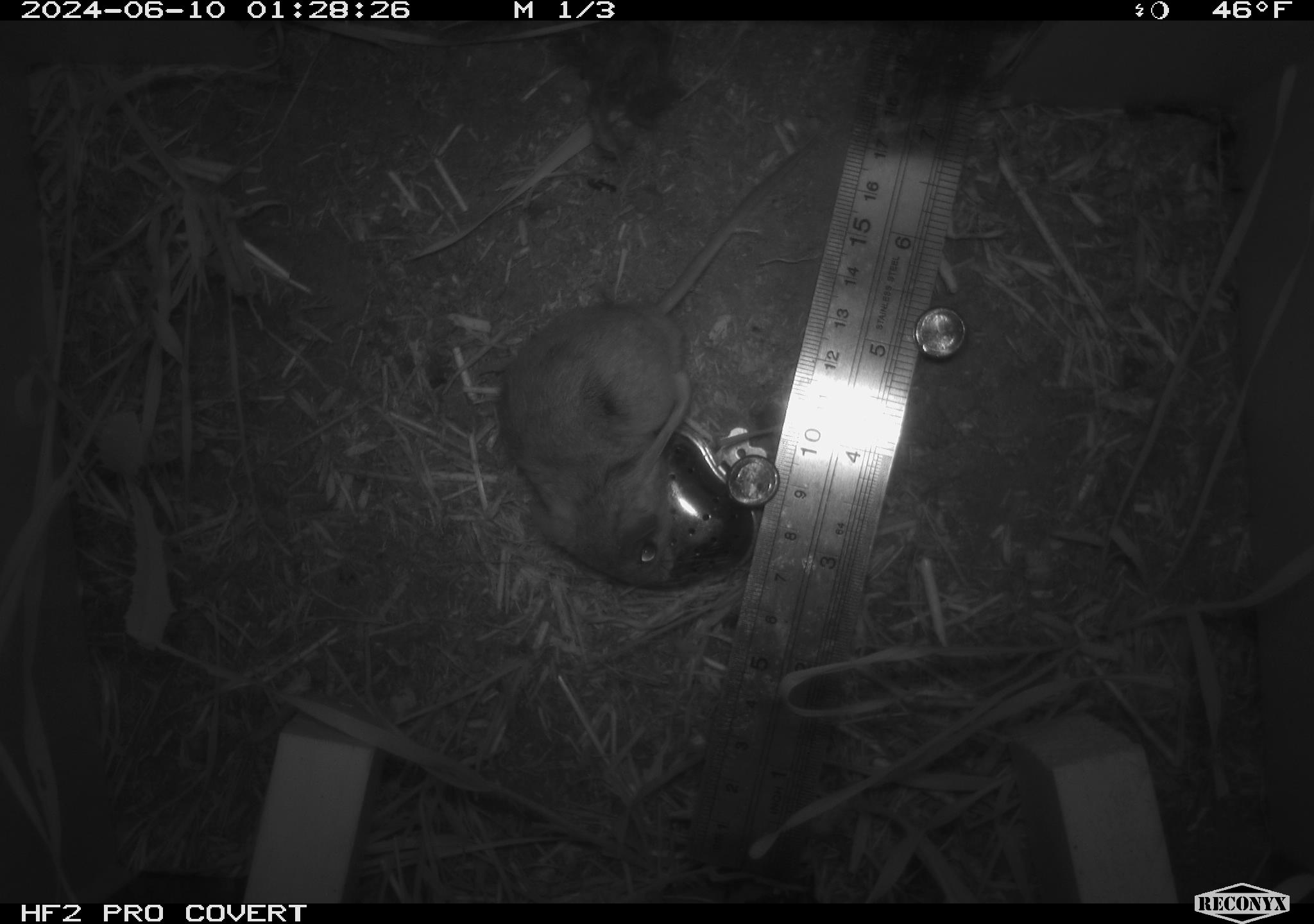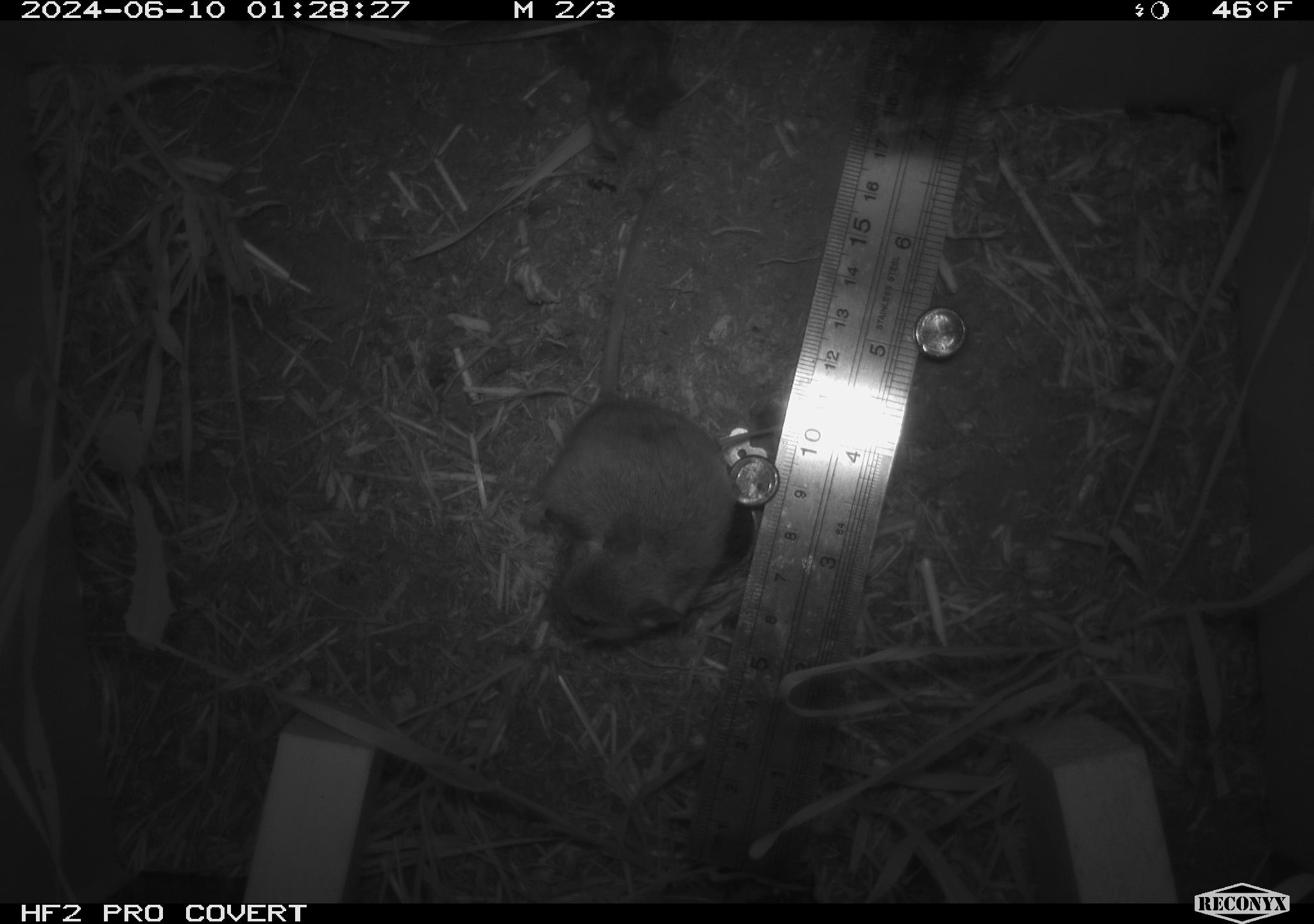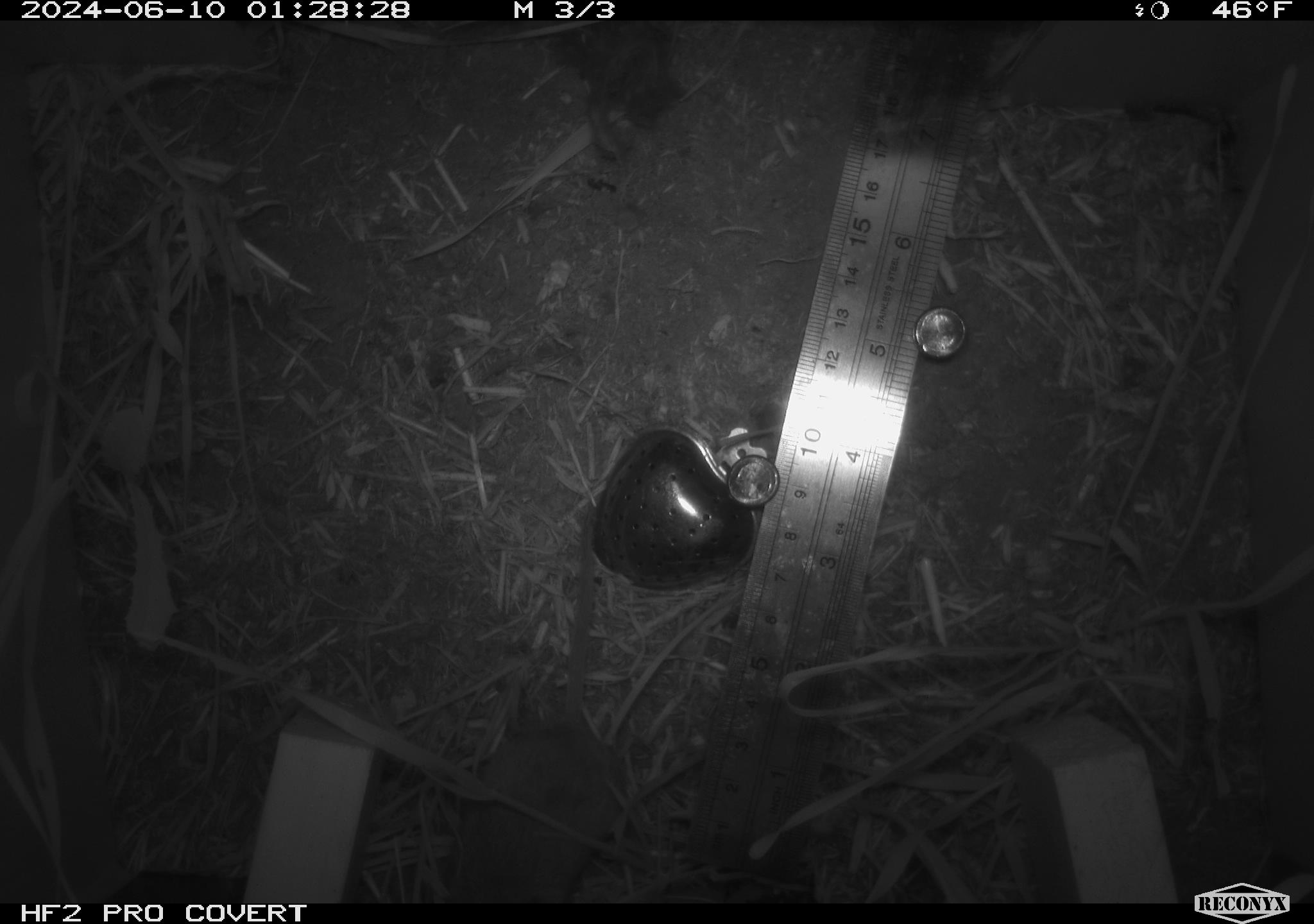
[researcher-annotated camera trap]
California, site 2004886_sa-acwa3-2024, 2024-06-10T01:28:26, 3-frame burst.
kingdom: Animalia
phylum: Chordata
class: Mammalia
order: Rodentia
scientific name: Rodentia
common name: mouse species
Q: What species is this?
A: Mouse species (Rodentia).